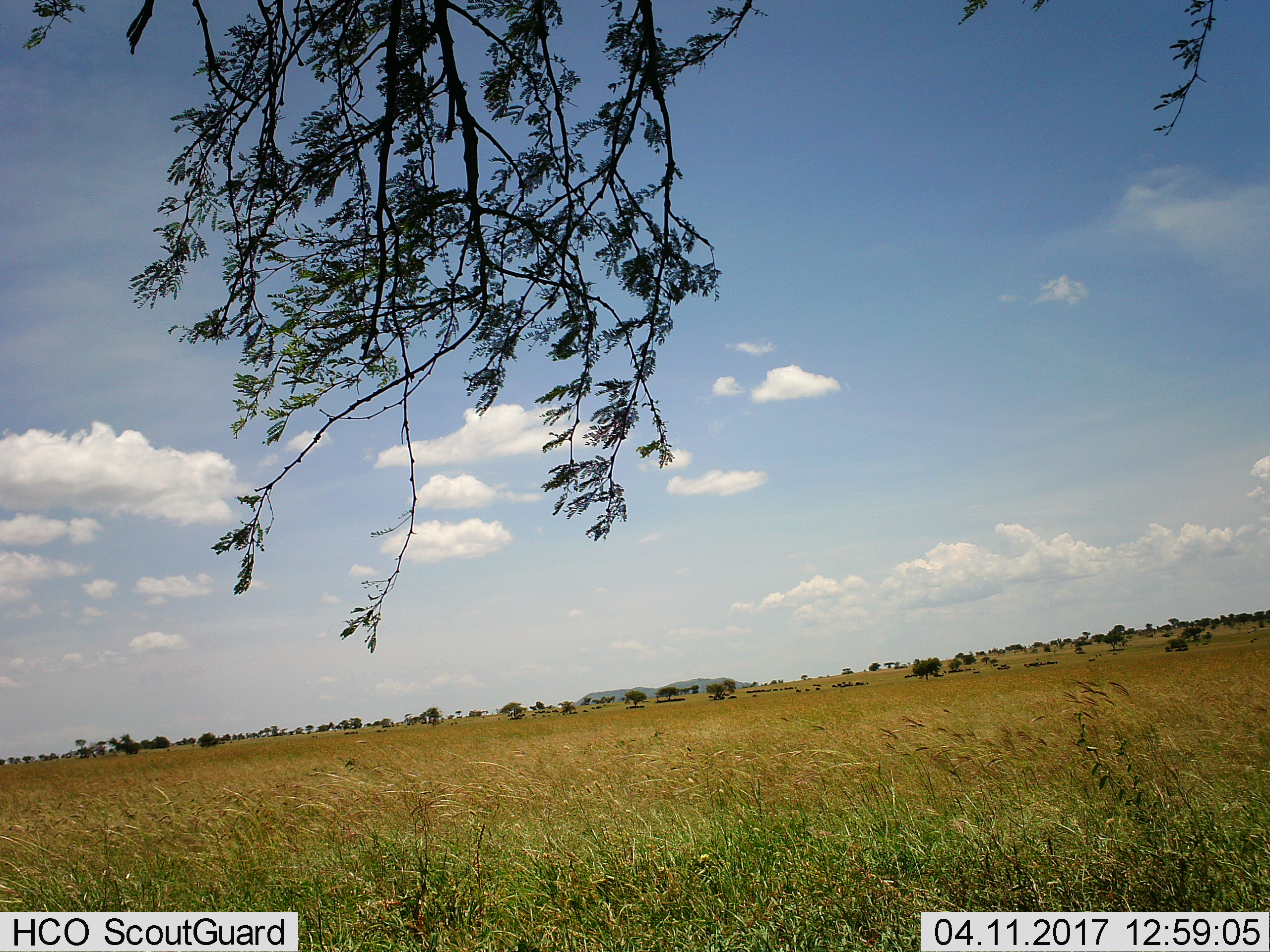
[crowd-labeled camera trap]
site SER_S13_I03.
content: unidentified animal